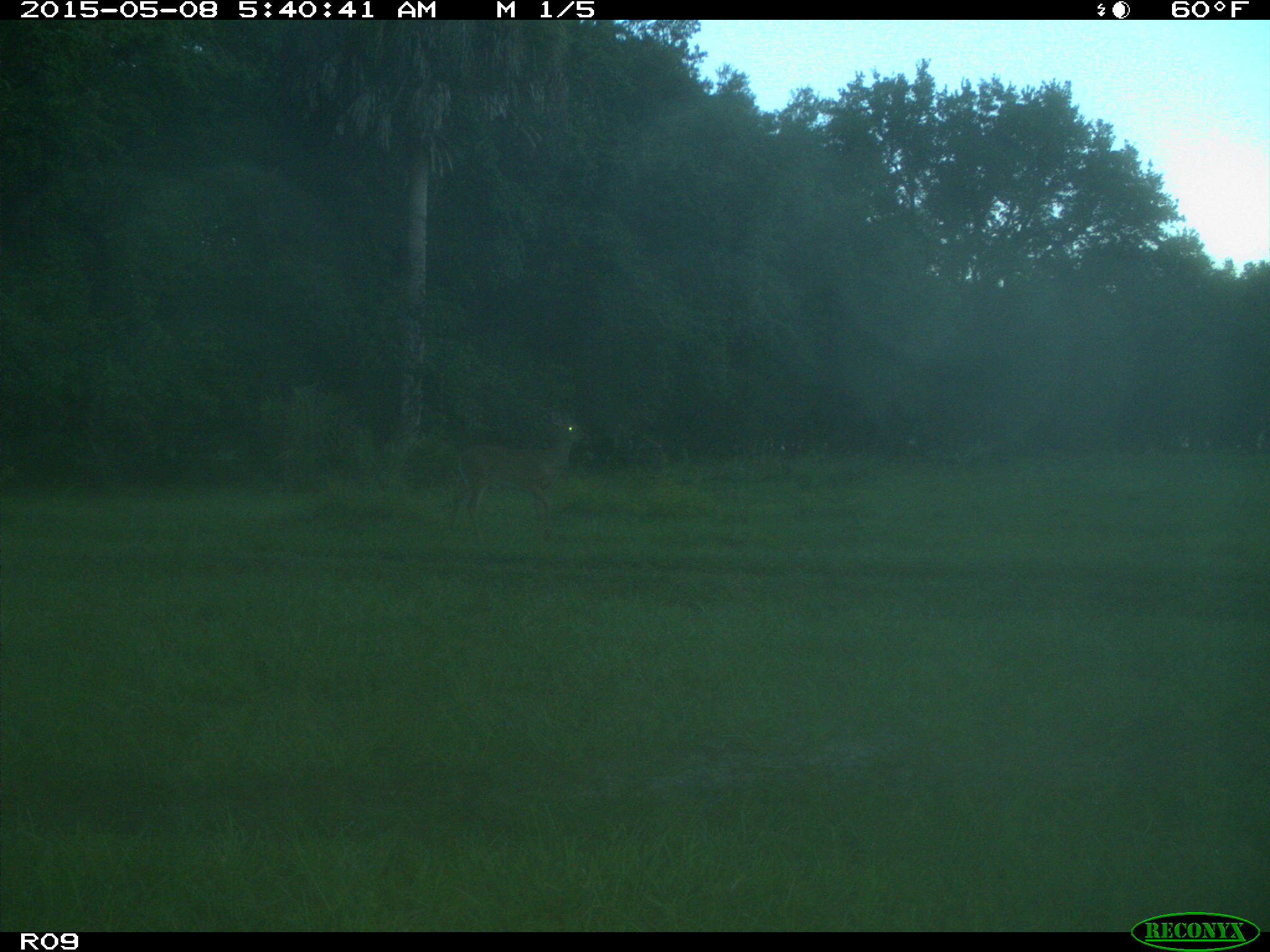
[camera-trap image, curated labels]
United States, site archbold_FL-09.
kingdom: Animalia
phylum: Chordata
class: Mammalia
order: Artiodactyla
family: Cervidae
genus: Odocoileus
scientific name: Odocoileus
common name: deer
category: unidentified deer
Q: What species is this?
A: Unidentified deer (deer) (Odocoileus).